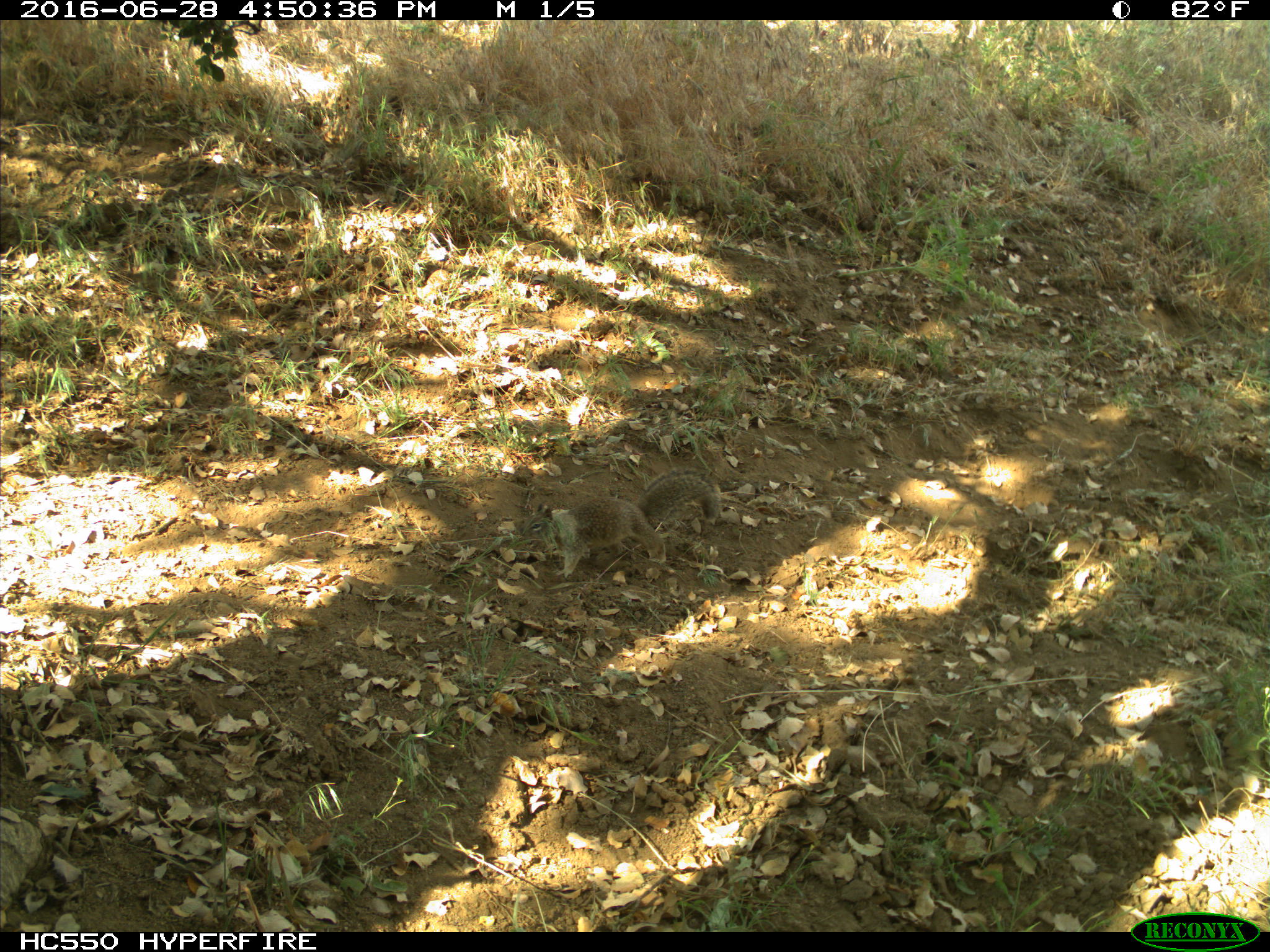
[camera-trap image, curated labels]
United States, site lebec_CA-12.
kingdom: Animalia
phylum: Chordata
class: Mammalia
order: Rodentia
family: Sciuridae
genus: Otospermophilus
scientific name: Otospermophilus beecheyi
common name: california ground squirrel